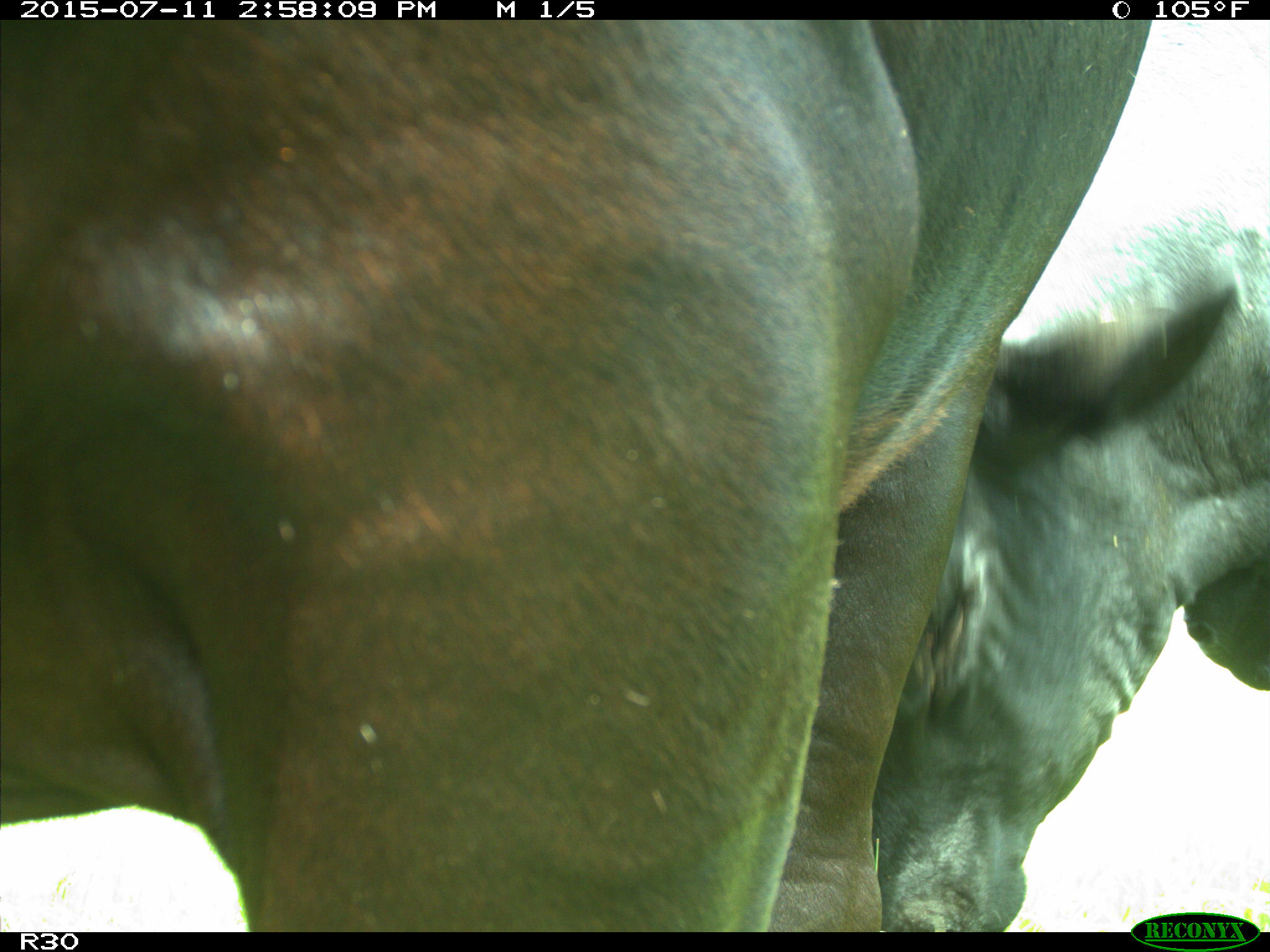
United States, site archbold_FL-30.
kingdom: Animalia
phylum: Chordata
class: Mammalia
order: Artiodactyla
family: Bovidae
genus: Bos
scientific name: Bos taurus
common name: domestic cow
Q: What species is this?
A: Bos taurus (domestic cow).